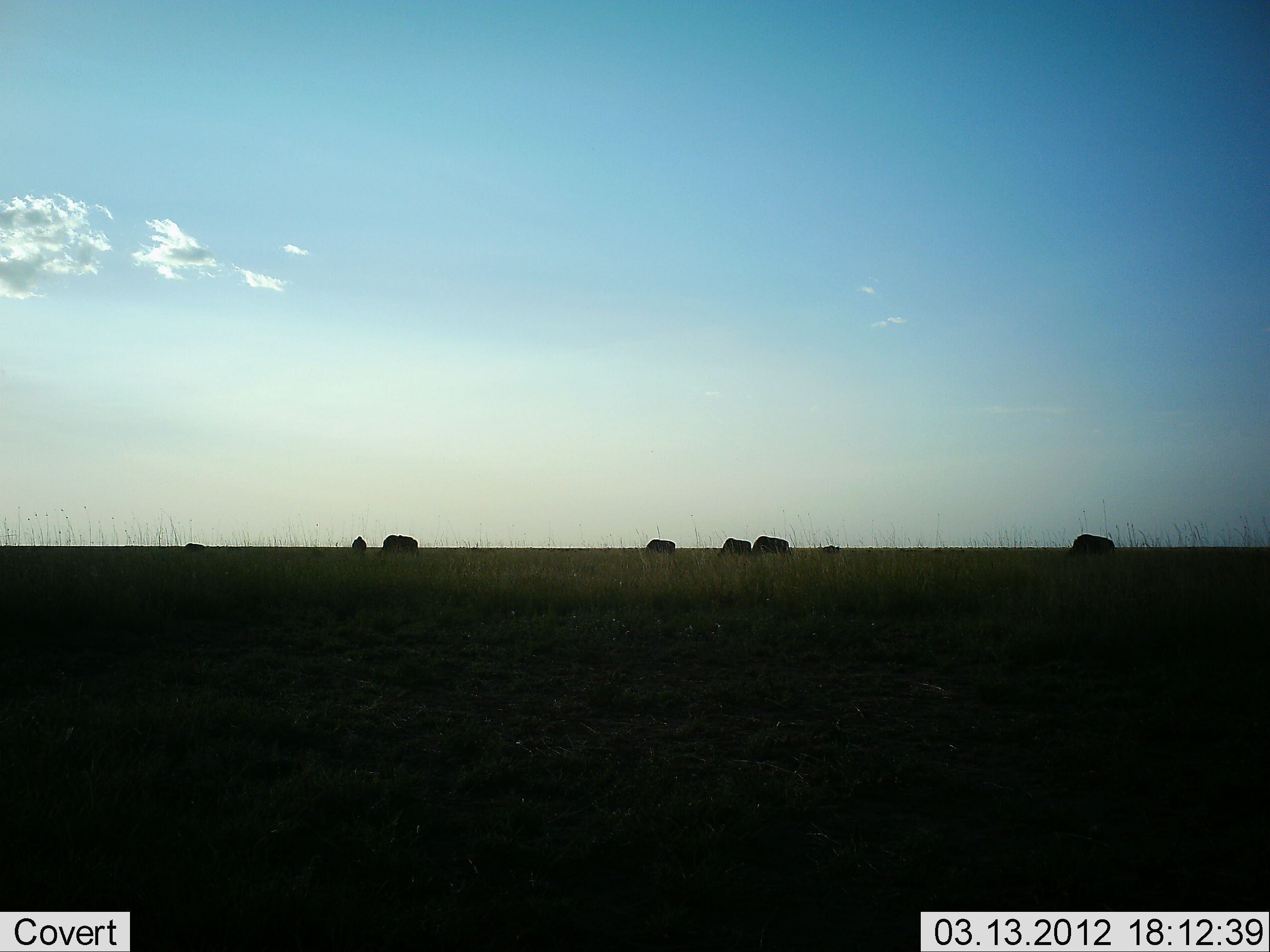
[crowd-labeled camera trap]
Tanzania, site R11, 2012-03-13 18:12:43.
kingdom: Animalia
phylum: Chordata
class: Mammalia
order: Artiodactyla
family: Bovidae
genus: Syncerus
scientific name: Syncerus caffer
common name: cape buffalo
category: buffalo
Buffalo (cape buffalo) (Syncerus caffer), count 8. Behavior (volunteer vote fractions): standing 50%, resting 50%, moving 0%, interacting 0%. Young present (vote fraction): 0%. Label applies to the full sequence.